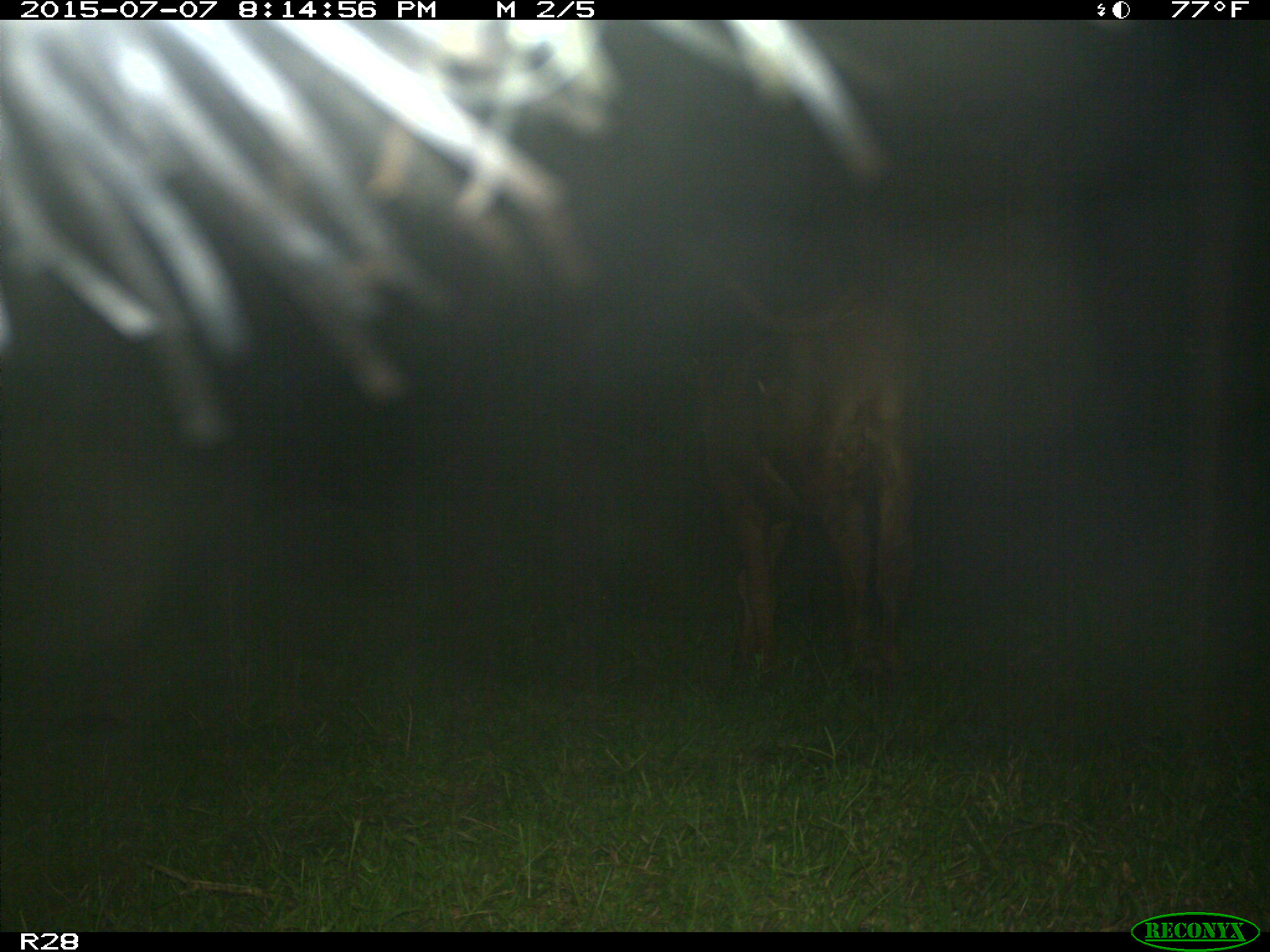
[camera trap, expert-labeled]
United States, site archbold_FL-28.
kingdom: Animalia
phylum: Chordata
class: Mammalia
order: Artiodactyla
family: Bovidae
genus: Bos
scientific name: Bos taurus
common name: domestic cow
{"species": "Bos taurus (domestic cow)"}